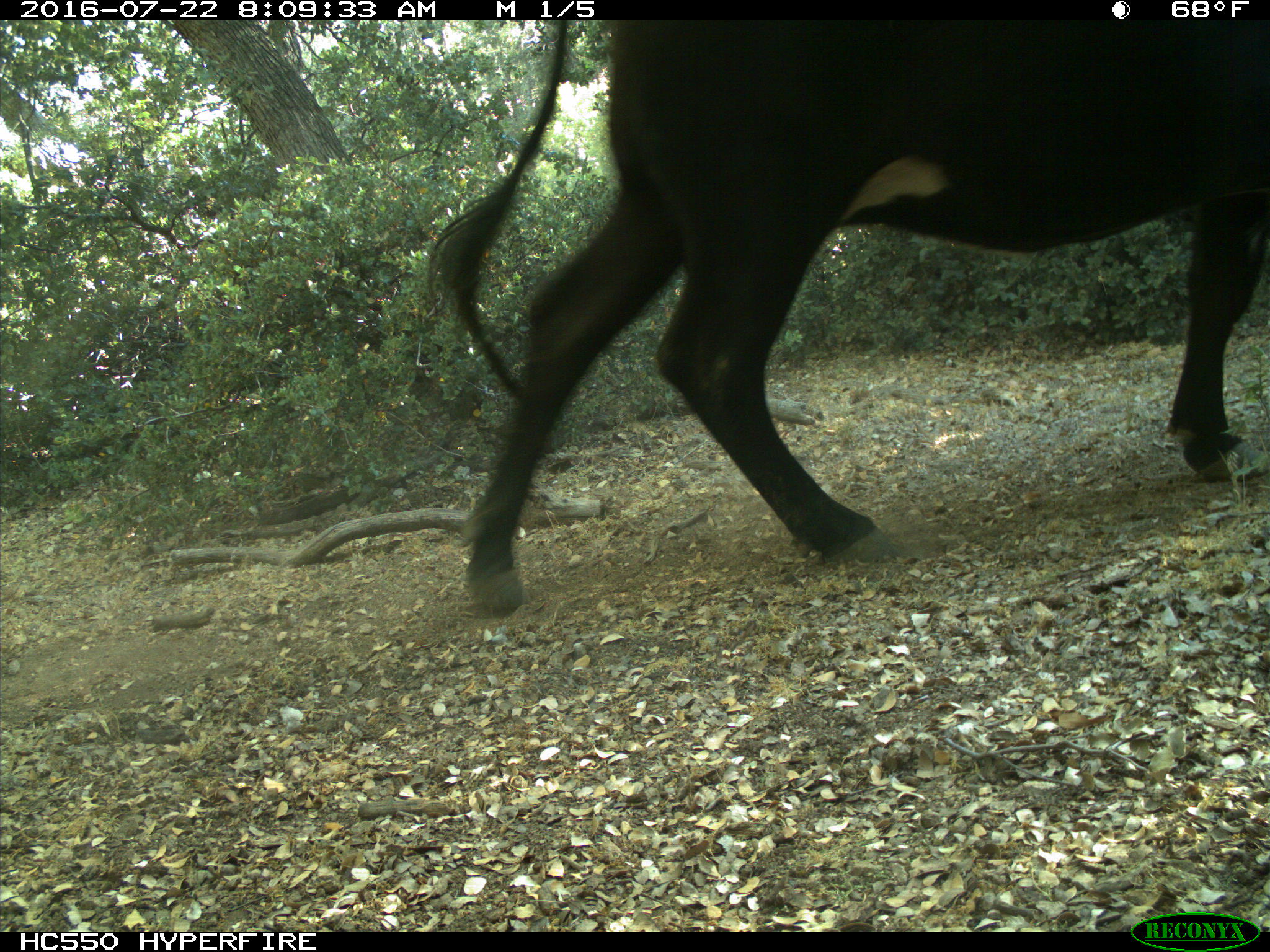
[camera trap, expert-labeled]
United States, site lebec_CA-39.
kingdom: Animalia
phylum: Chordata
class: Mammalia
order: Artiodactyla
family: Bovidae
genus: Bos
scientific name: Bos taurus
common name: domestic cow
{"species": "Bos taurus (domestic cow)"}